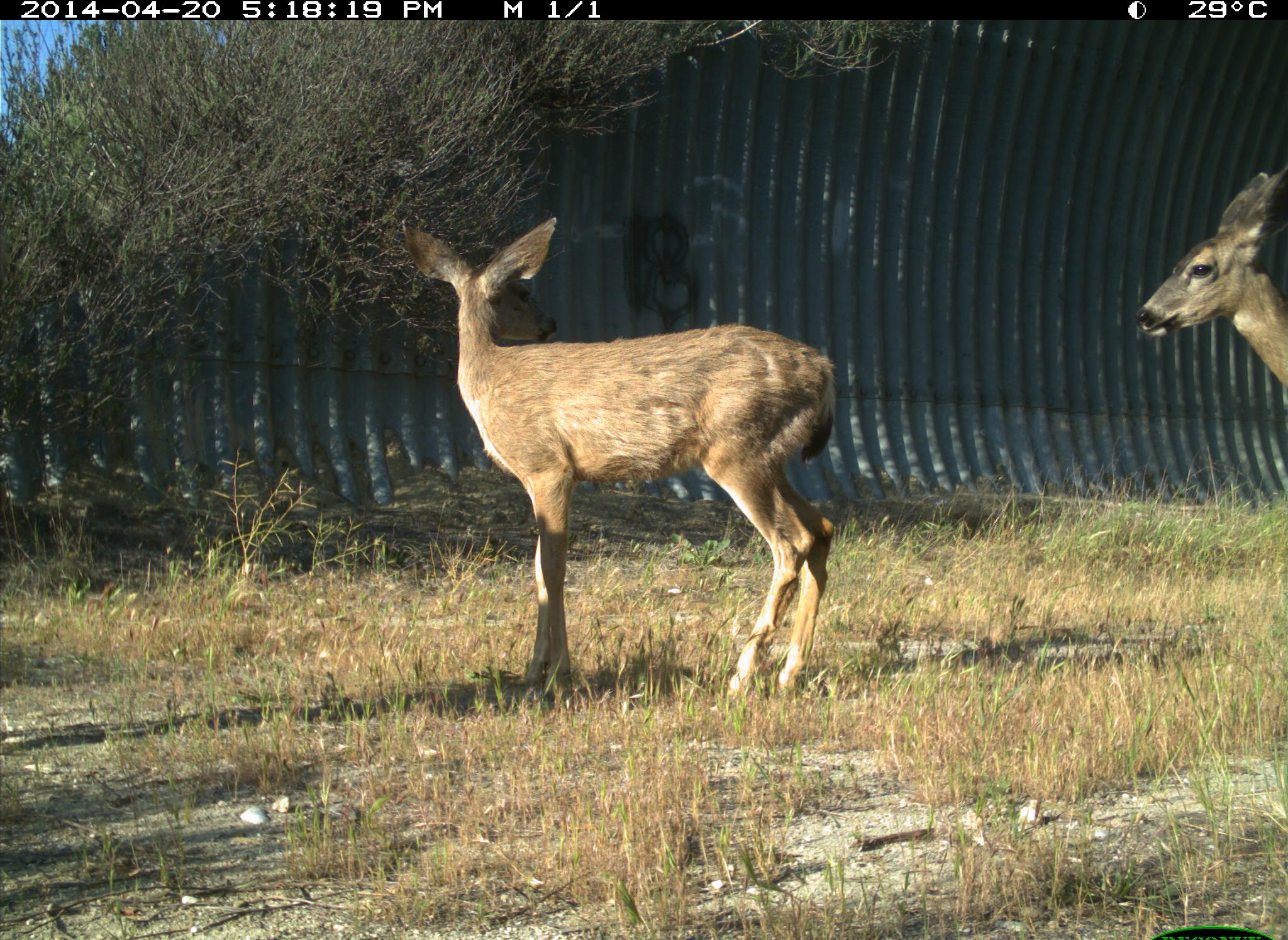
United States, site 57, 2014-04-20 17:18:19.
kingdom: Animalia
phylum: Chordata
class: Mammalia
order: Artiodactyla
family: Cervidae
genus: Odocoileus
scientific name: Odocoileus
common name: deer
Deer (Odocoileus).